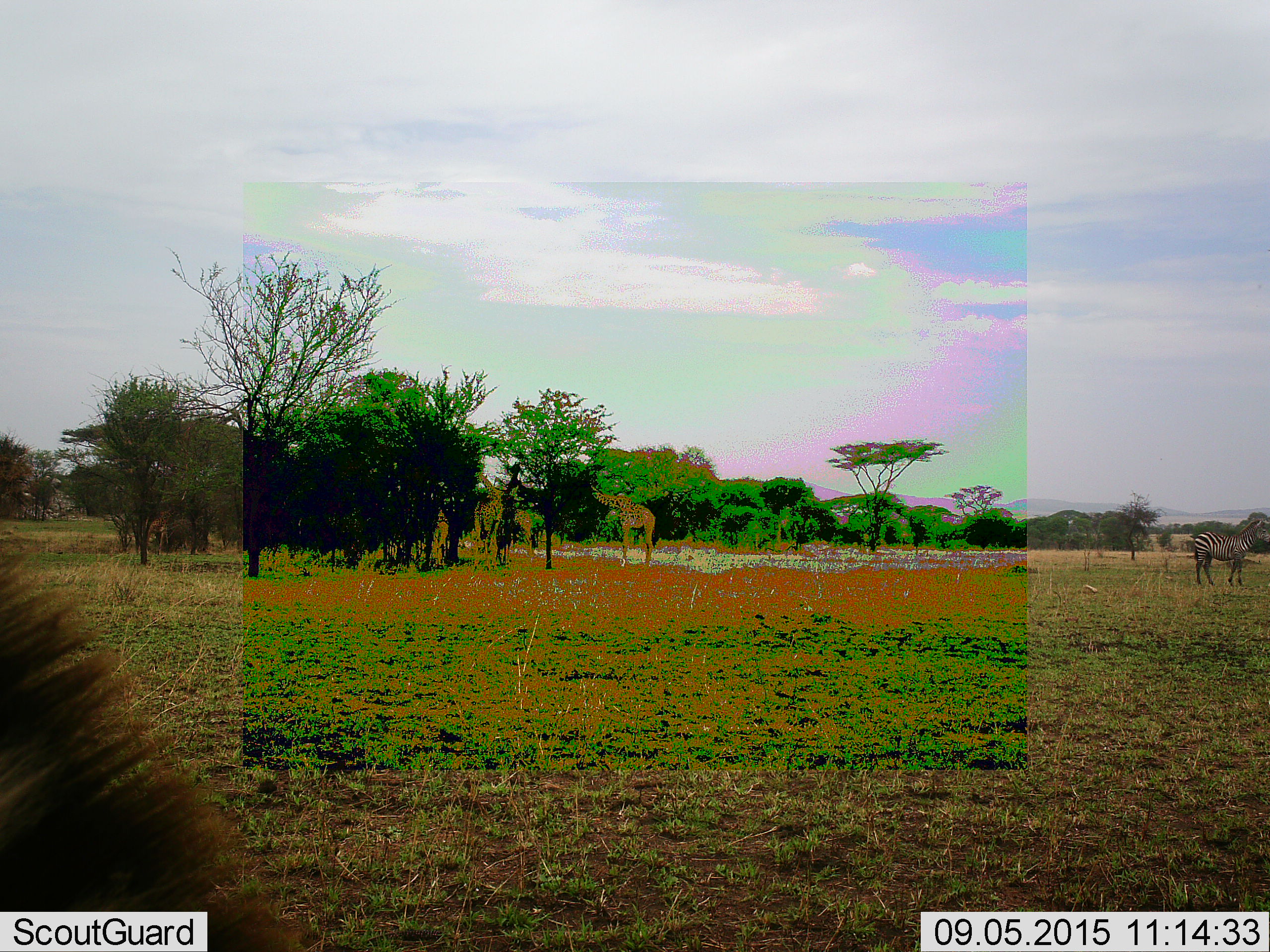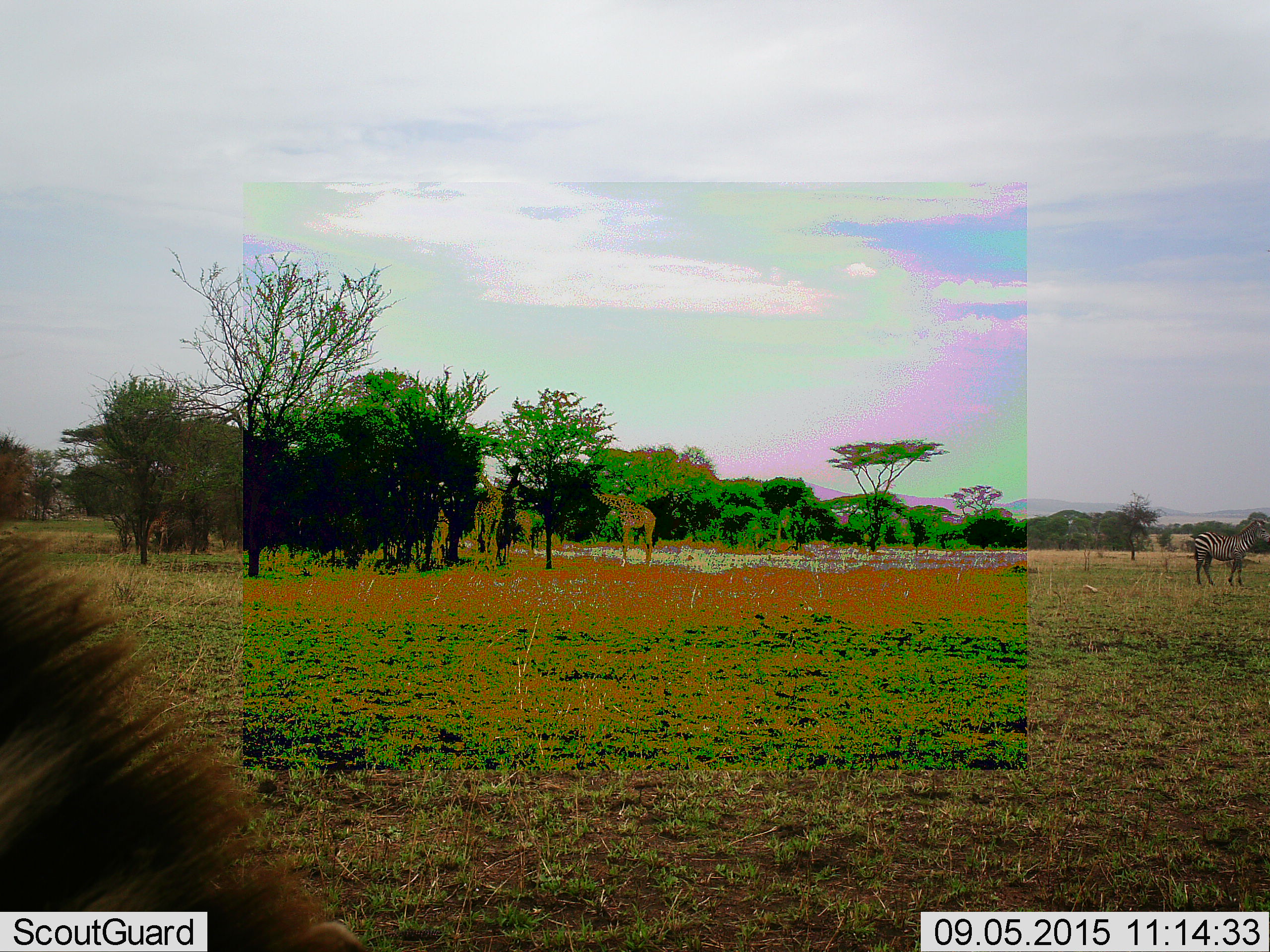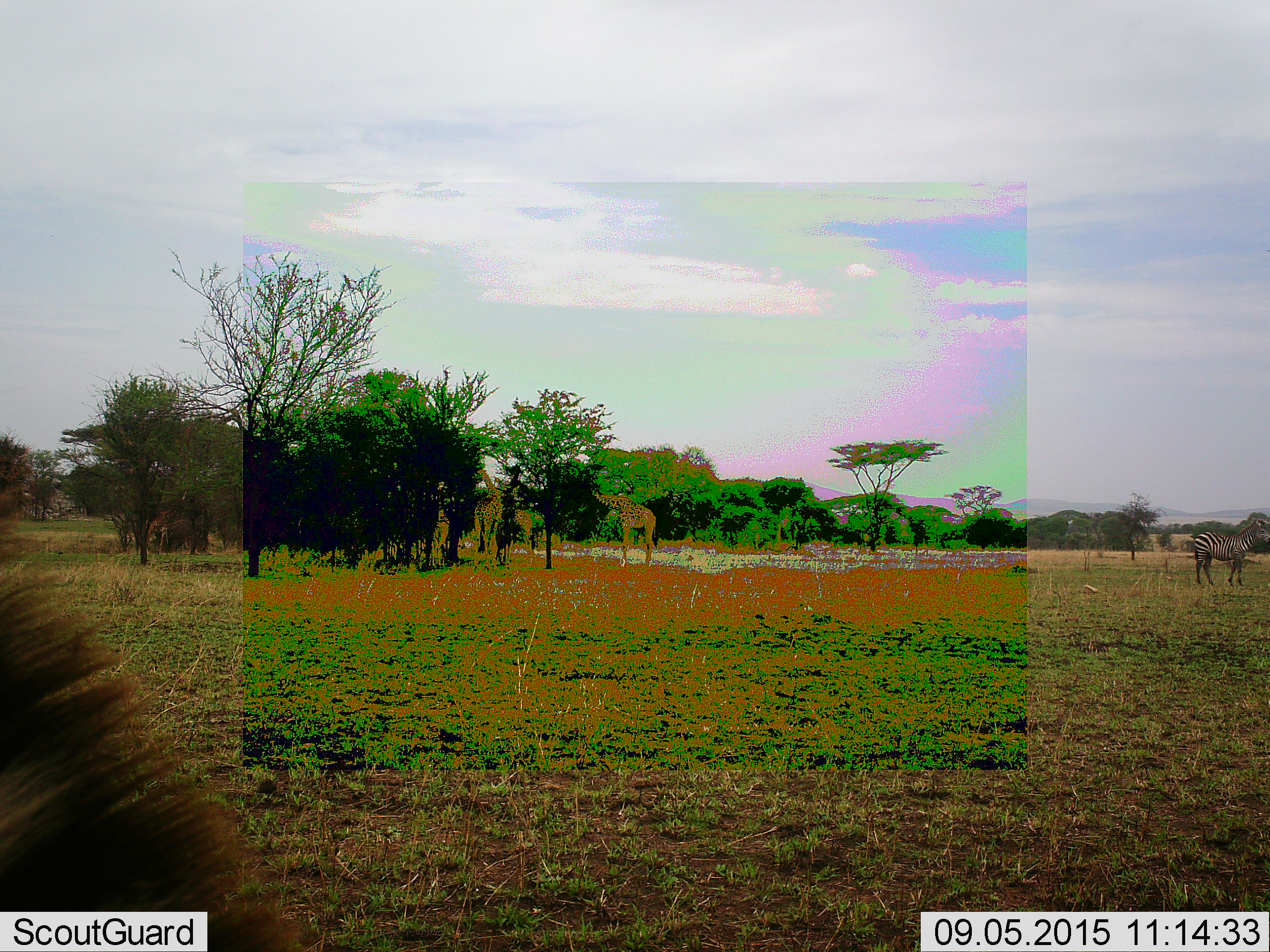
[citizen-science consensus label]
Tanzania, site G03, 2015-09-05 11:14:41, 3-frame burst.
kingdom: Animalia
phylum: Chordata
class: Mammalia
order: Artiodactyla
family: Giraffidae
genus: Giraffa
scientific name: Giraffa camelopardalis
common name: giraffe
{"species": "giraffe (Giraffa camelopardalis)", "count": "3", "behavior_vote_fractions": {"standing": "22%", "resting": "0%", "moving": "0%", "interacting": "0%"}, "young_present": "6%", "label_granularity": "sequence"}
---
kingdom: Animalia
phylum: Chordata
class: Mammalia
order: Perissodactyla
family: Equidae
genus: Equus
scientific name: Equus quagga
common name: plains zebra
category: zebra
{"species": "zebra (plains zebra) (Equus quagga)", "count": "1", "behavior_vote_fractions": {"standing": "72%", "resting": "0%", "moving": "22%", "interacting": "0%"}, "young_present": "0%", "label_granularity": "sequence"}